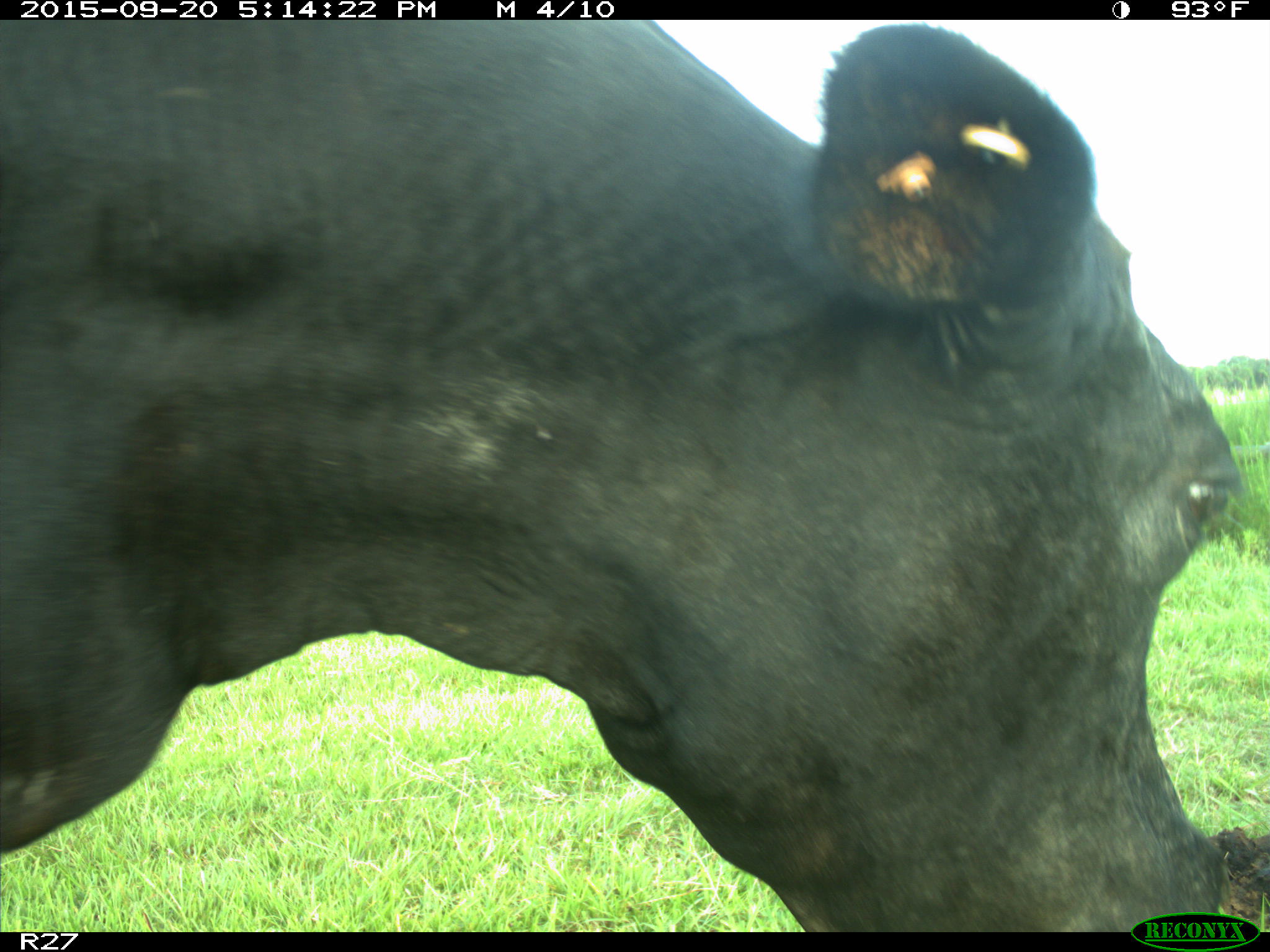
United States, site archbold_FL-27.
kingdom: Animalia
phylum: Chordata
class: Mammalia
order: Artiodactyla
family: Bovidae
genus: Bos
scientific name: Bos taurus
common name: domestic cow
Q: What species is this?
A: Bos taurus (domestic cow).